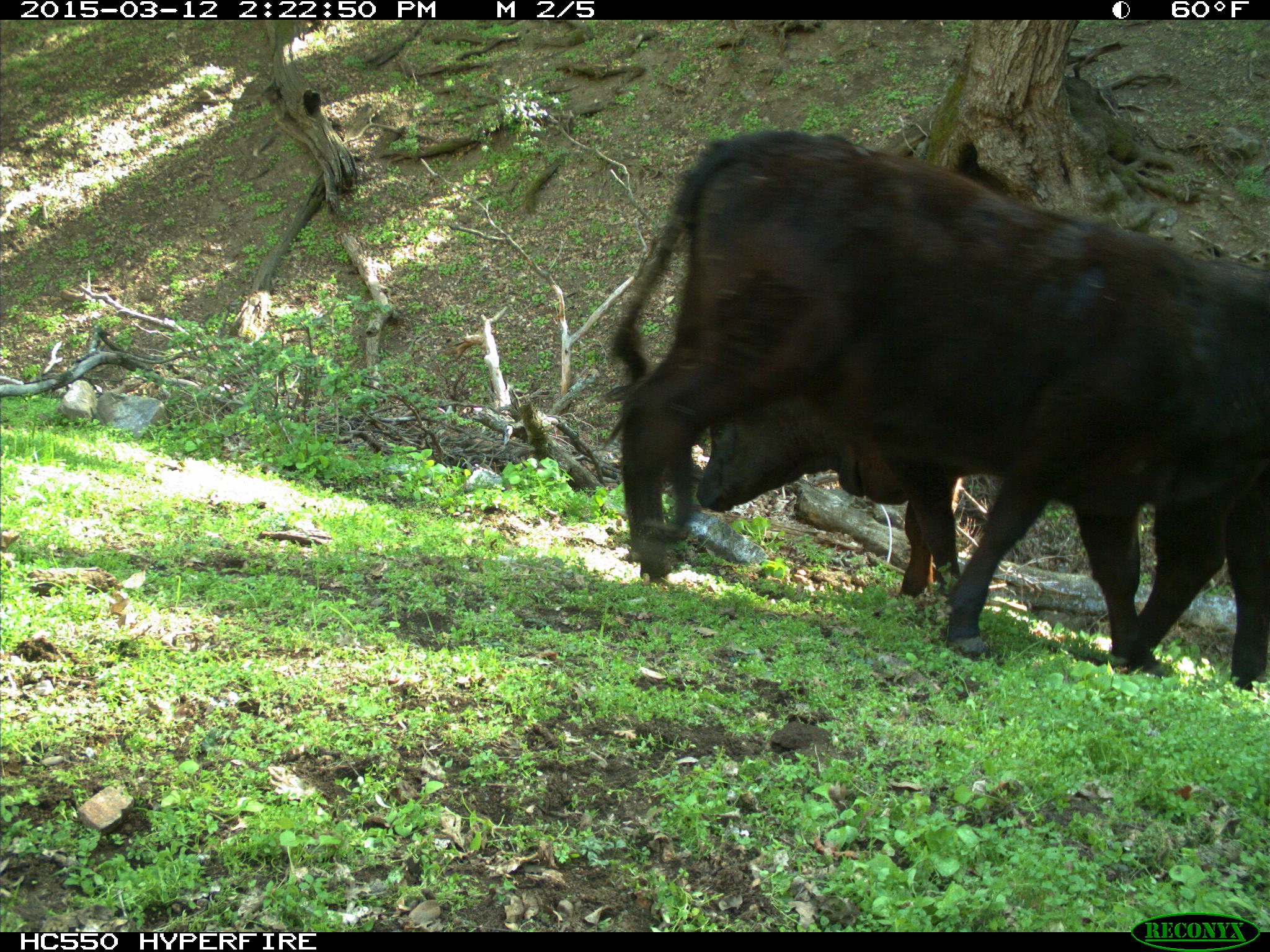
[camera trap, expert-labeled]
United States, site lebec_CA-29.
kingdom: Animalia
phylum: Chordata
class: Mammalia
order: Artiodactyla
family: Bovidae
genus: Bos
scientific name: Bos taurus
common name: domestic cow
Bos taurus (domestic cow).